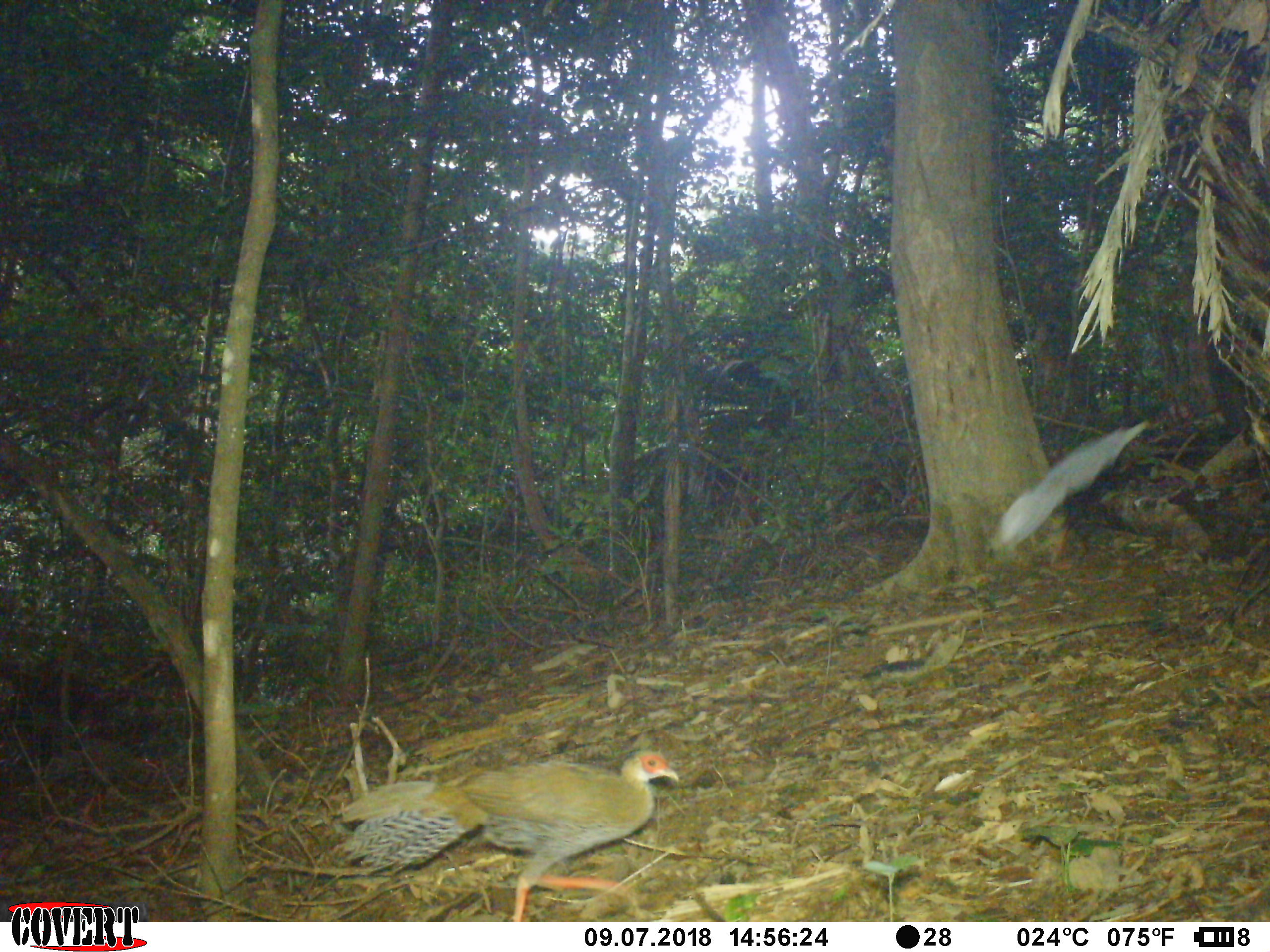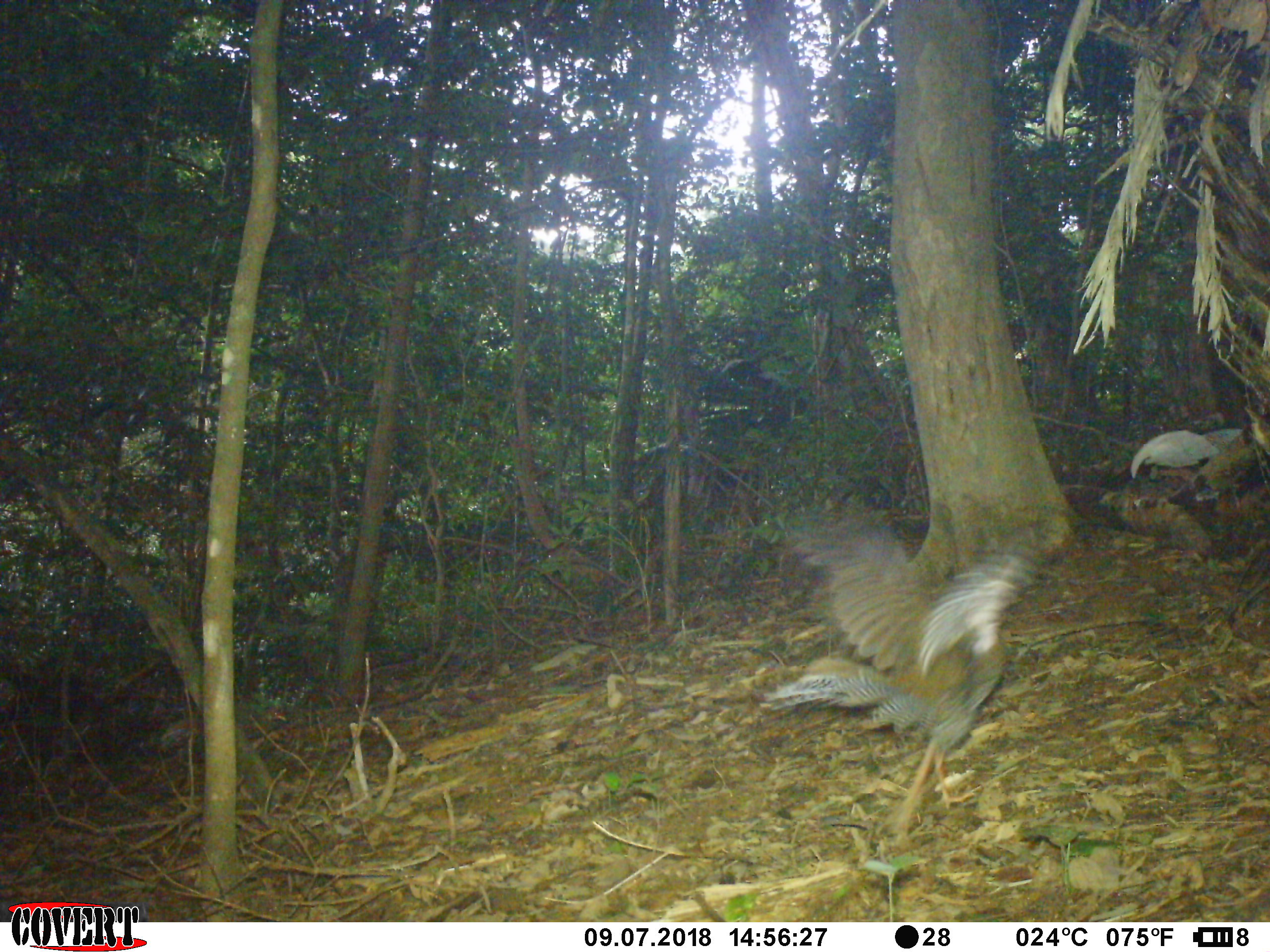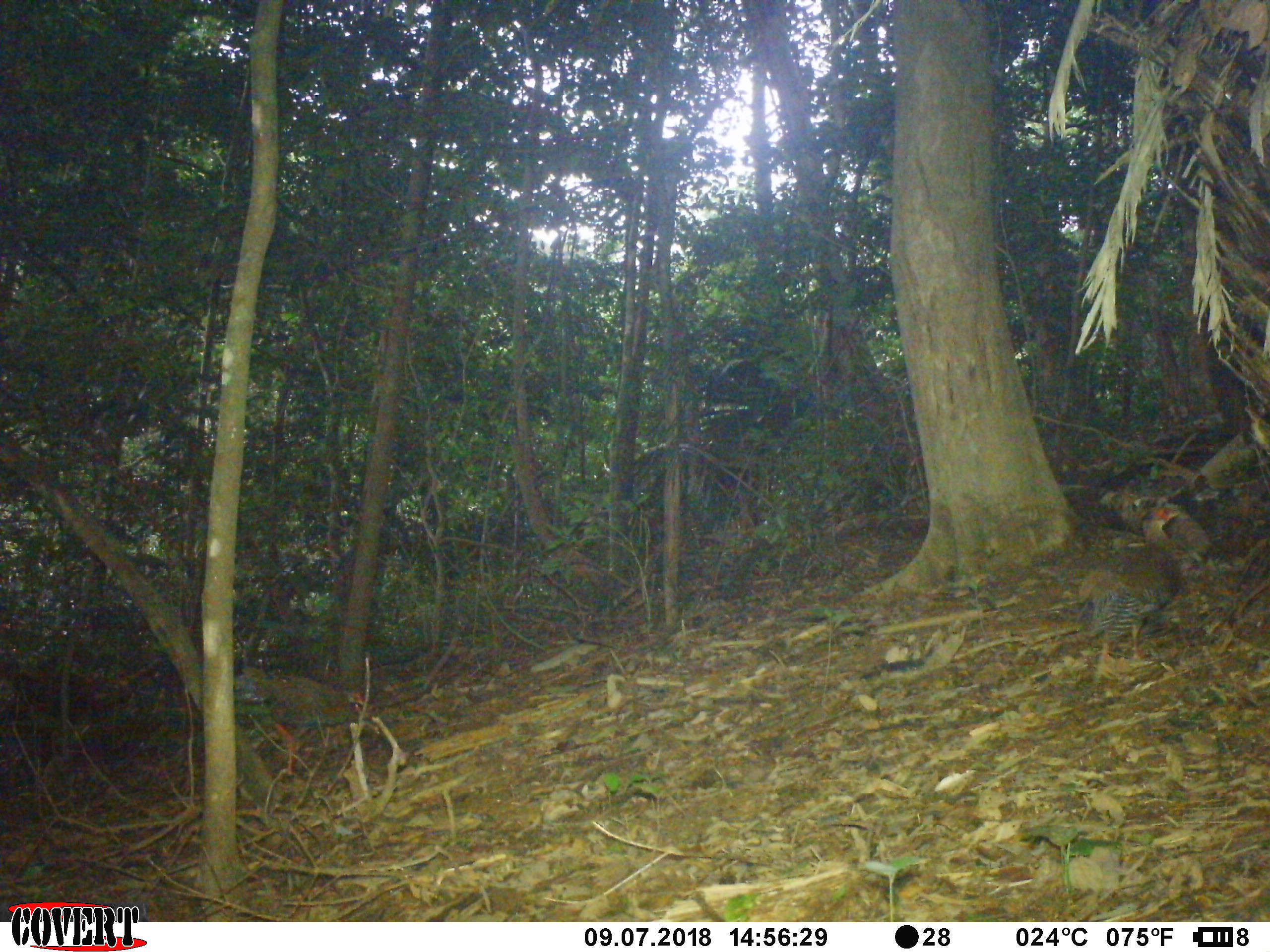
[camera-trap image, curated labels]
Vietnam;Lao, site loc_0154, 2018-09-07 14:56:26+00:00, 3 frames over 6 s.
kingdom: Animalia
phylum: Chordata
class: Aves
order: Galliformes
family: Phasianidae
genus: Lophura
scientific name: Lophura nycthemera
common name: silver pheasant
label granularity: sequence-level